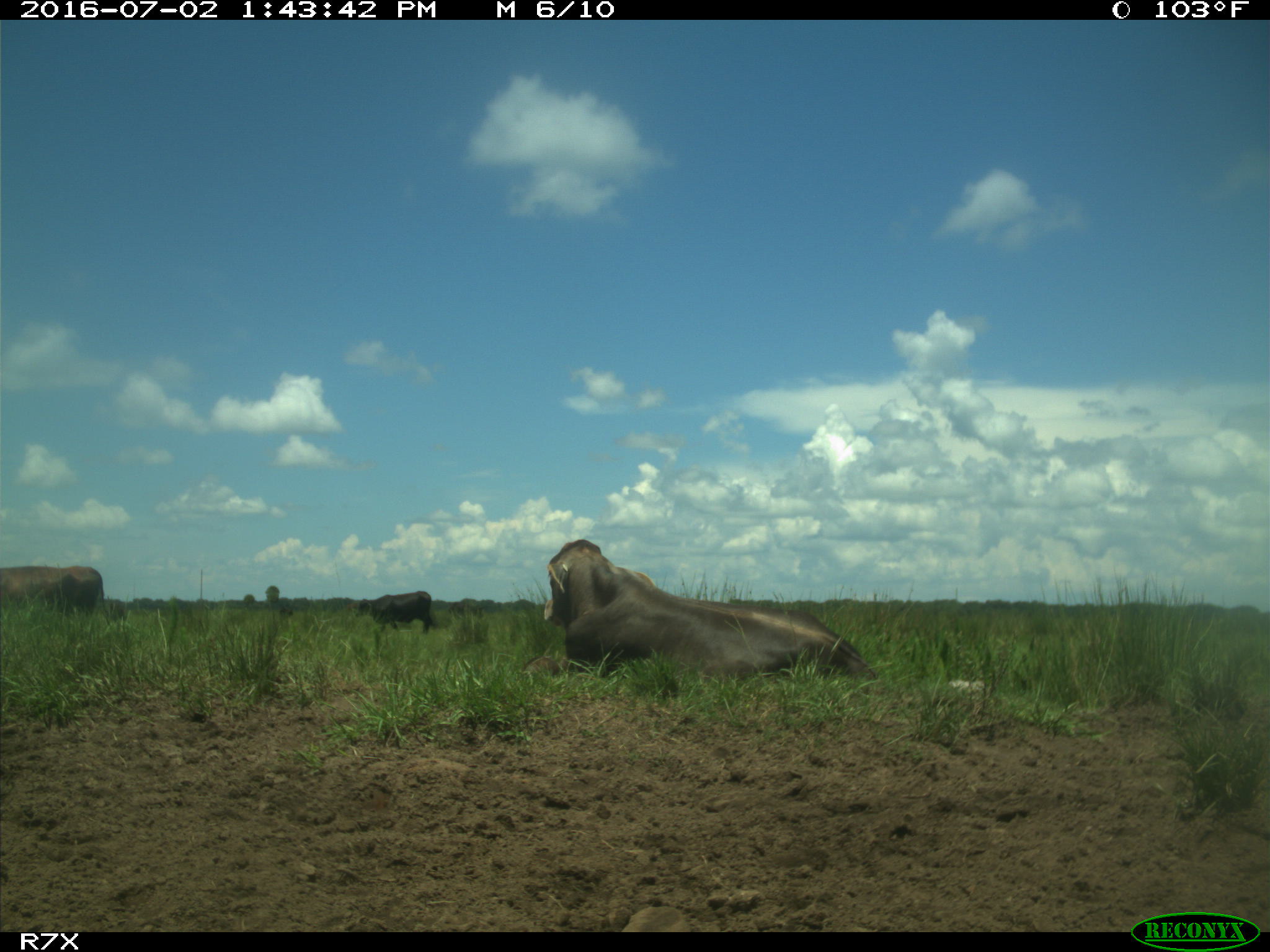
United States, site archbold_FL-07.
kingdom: Animalia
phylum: Chordata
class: Mammalia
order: Artiodactyla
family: Bovidae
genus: Bos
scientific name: Bos taurus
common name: domestic cow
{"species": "Bos taurus (domestic cow)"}